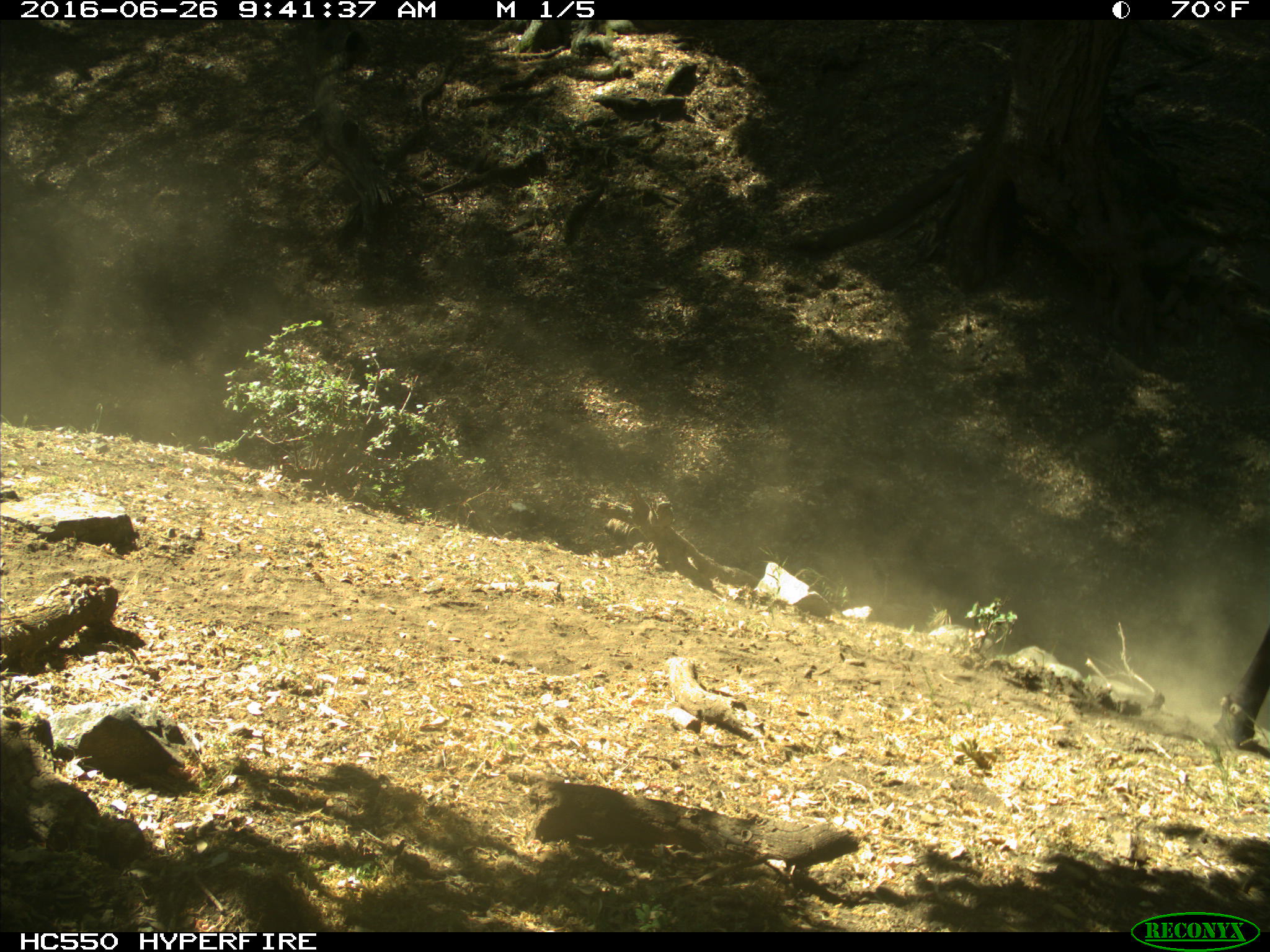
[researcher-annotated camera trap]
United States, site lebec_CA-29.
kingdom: Animalia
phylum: Chordata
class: Mammalia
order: Artiodactyla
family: Bovidae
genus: Bos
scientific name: Bos taurus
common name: domestic cow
Bos taurus (domestic cow).